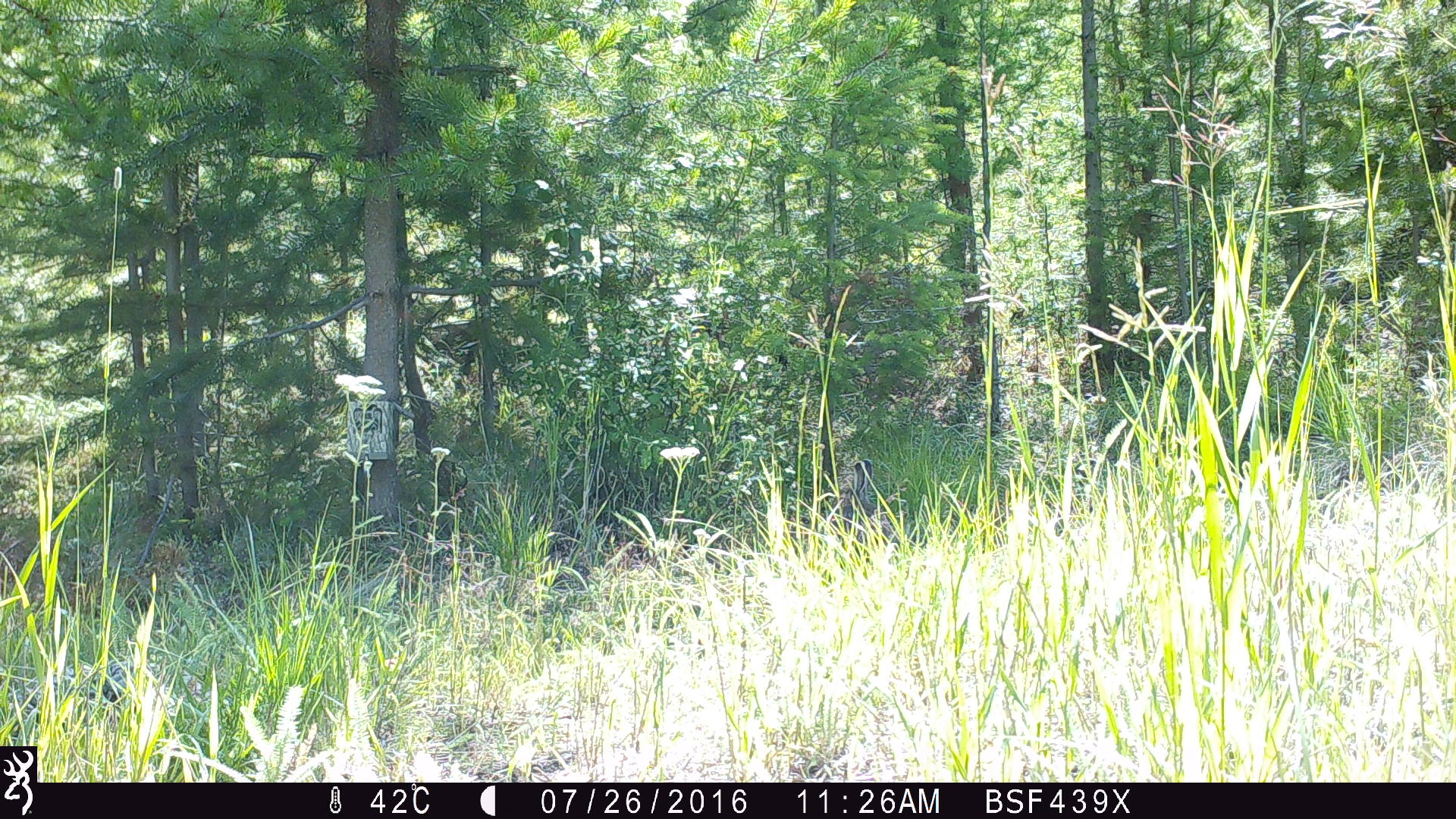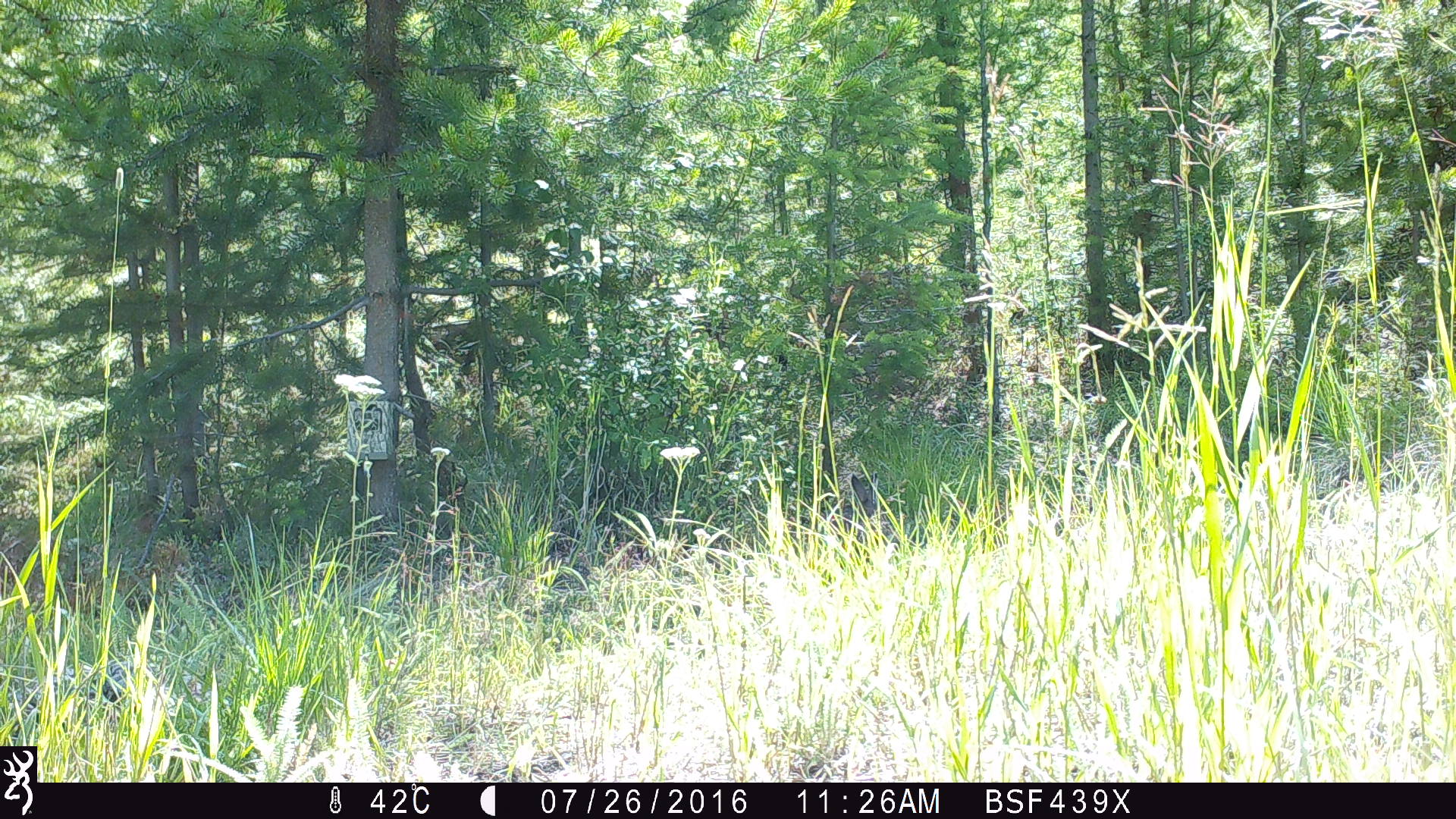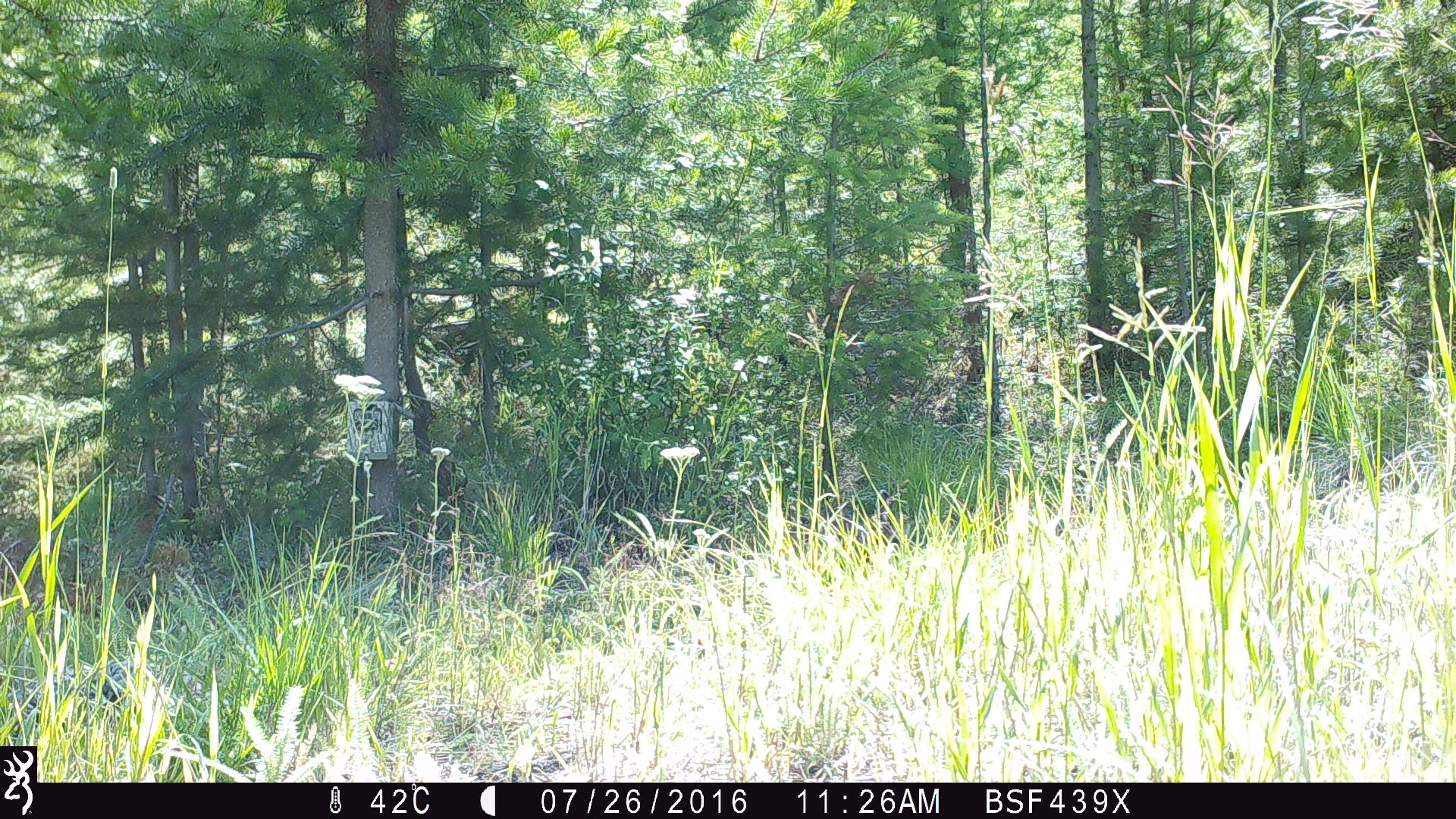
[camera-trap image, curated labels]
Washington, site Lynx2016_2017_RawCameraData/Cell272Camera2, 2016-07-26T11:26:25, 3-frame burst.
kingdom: Animalia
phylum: Chordata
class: Mammalia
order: Lagomorpha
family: Leporidae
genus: Lepus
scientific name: Lepus americanus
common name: snowshoe hare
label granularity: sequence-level